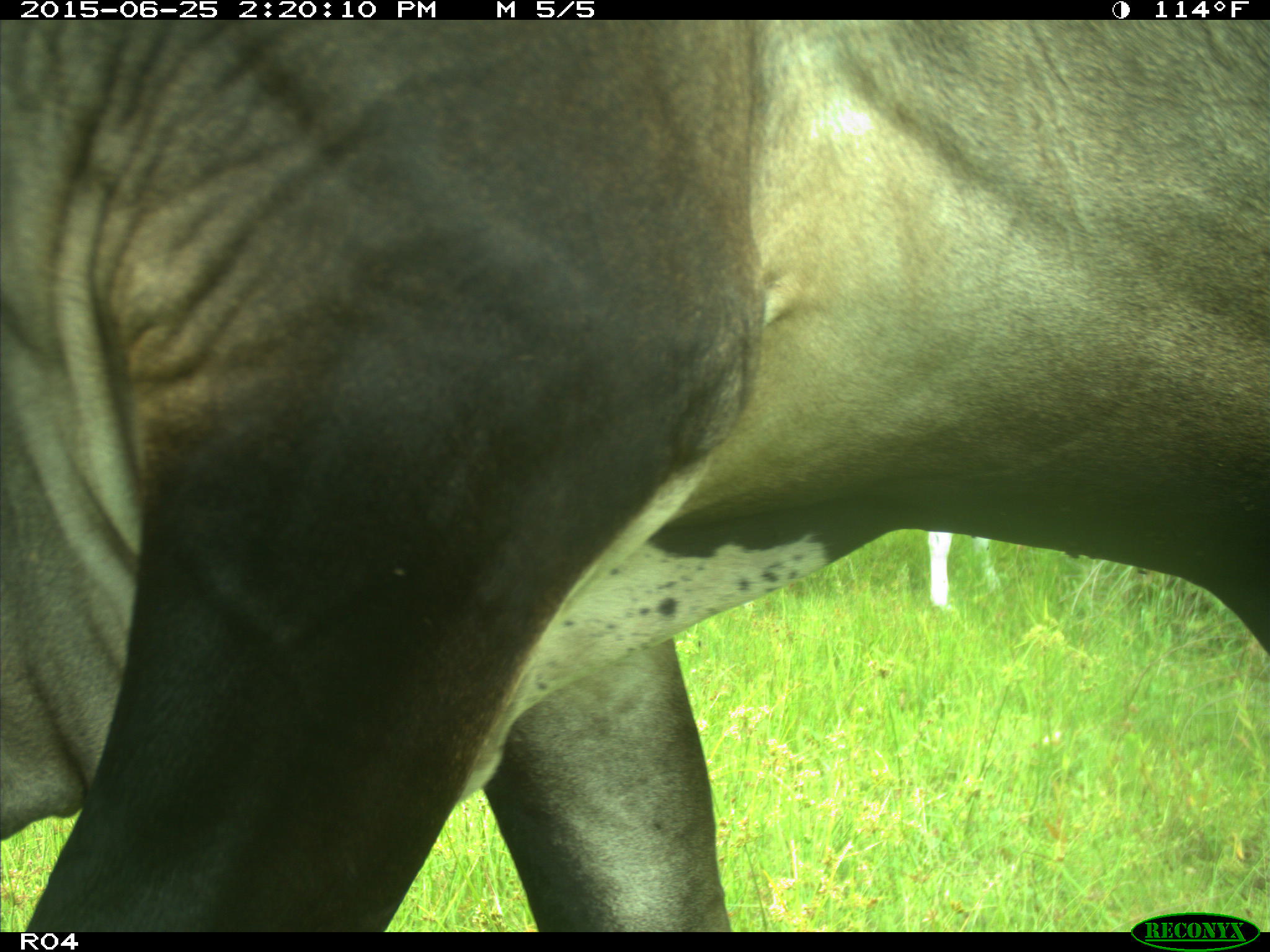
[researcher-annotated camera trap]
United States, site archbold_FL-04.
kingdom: Animalia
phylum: Chordata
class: Mammalia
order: Artiodactyla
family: Bovidae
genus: Bos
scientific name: Bos taurus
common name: domestic cow